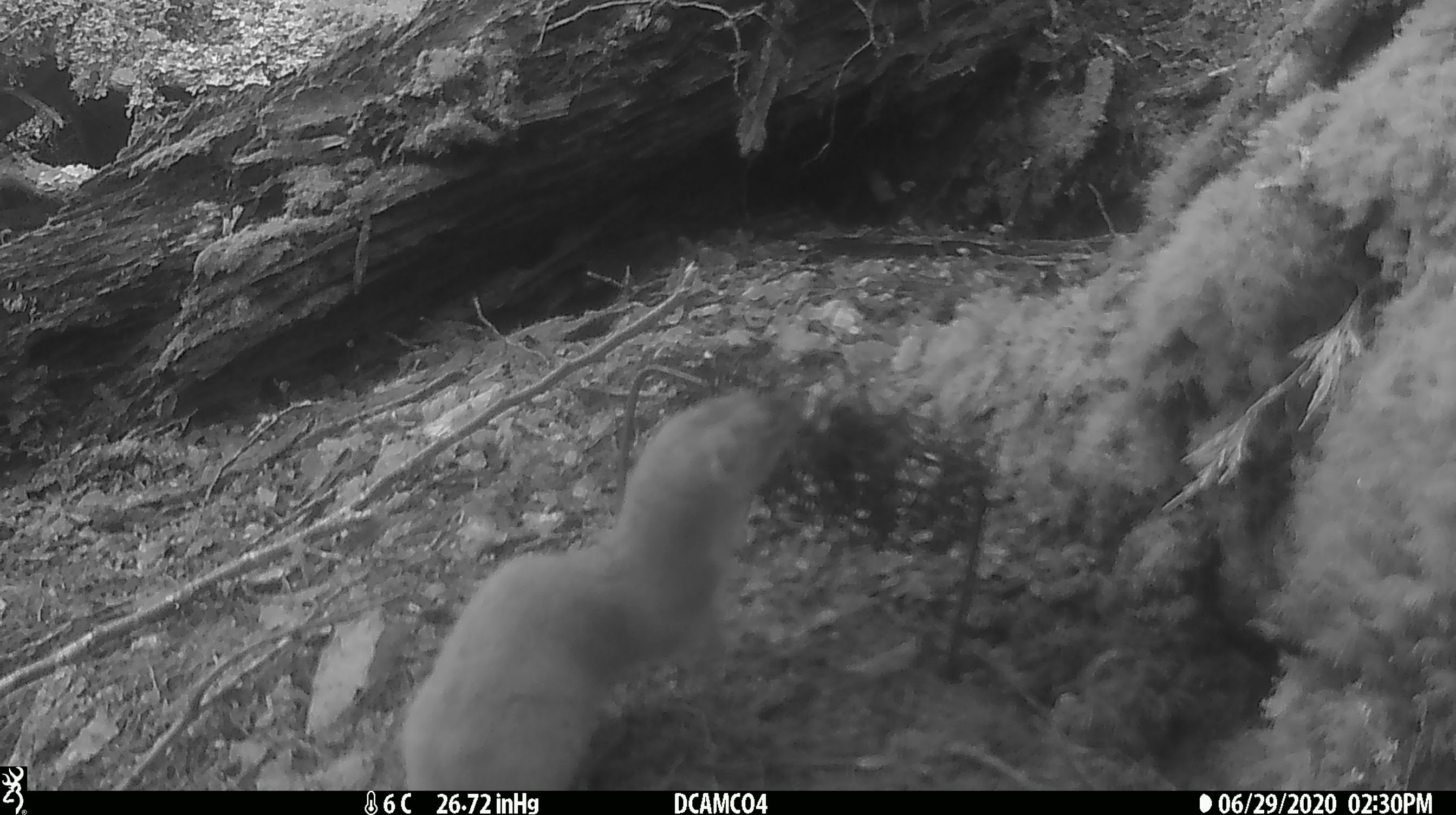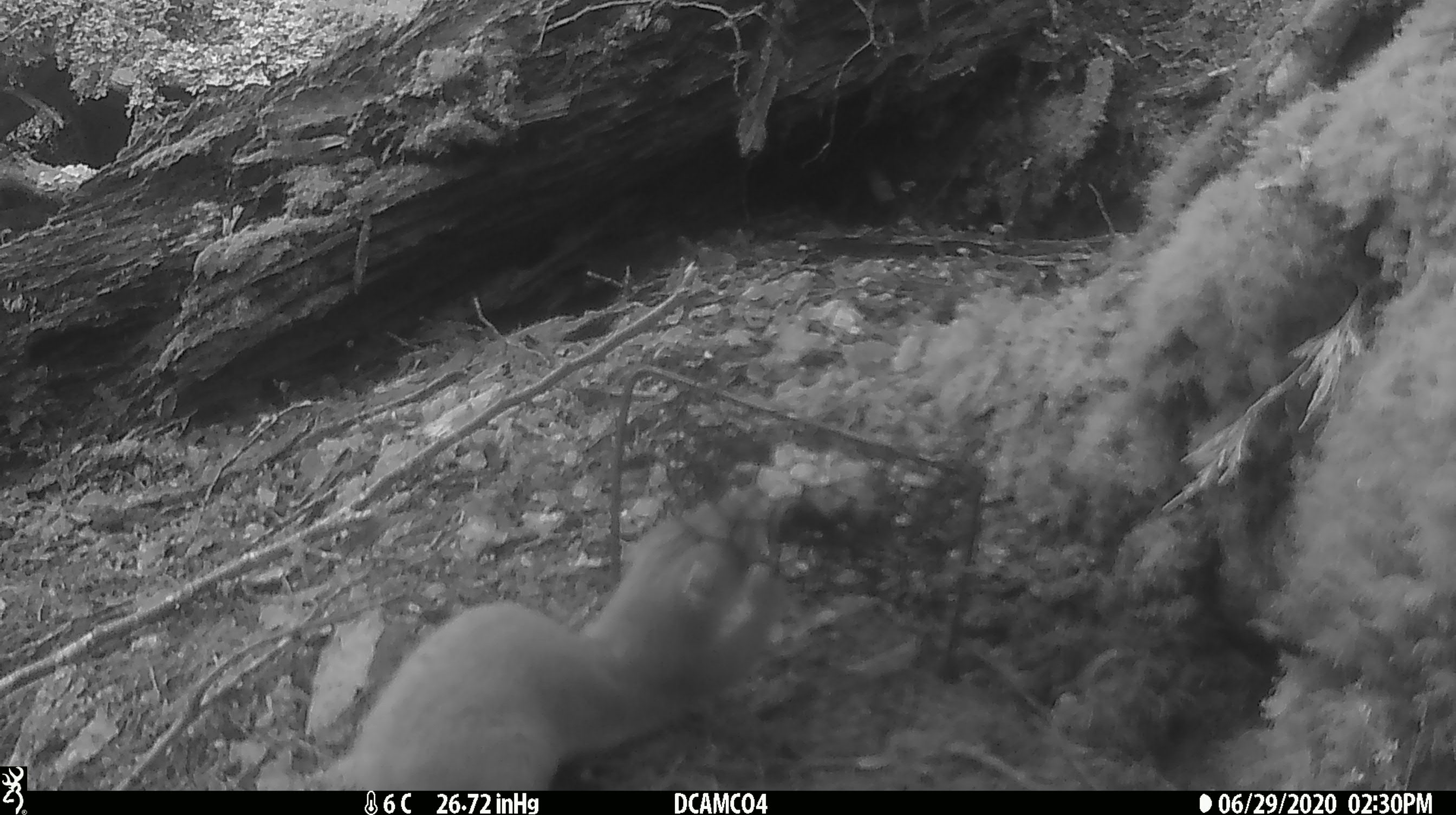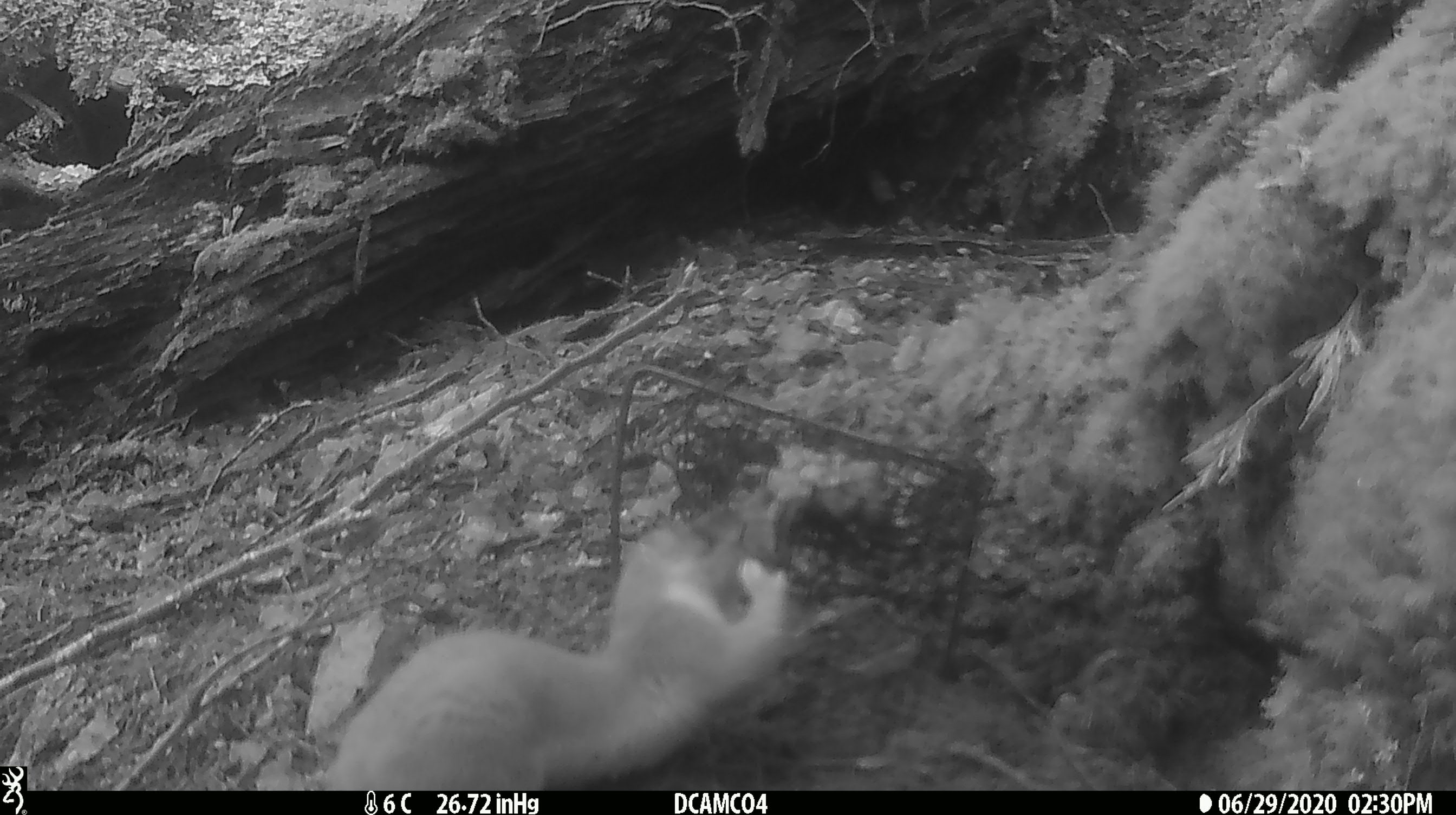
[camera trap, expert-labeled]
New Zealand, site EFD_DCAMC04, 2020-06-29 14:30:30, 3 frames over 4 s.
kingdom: Animalia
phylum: Chordata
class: Mammalia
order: Carnivora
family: Mustelidae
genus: Mustela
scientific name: Mustela erminea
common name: stoat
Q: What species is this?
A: Stoat (Mustela erminea).